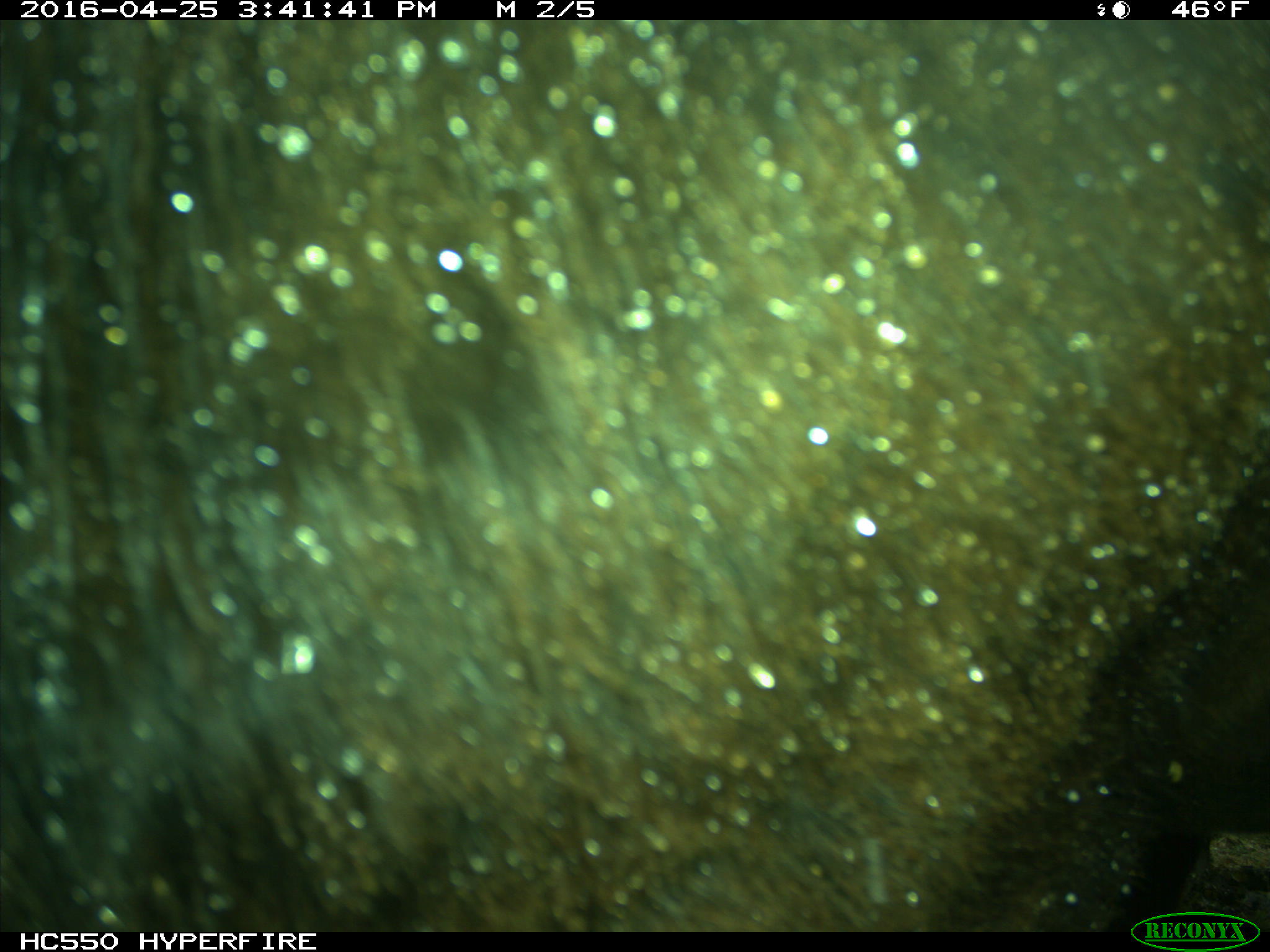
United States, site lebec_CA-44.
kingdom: Animalia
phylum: Chordata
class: Mammalia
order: Artiodactyla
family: Bovidae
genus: Bos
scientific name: Bos taurus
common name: domestic cow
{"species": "Bos taurus (domestic cow)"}